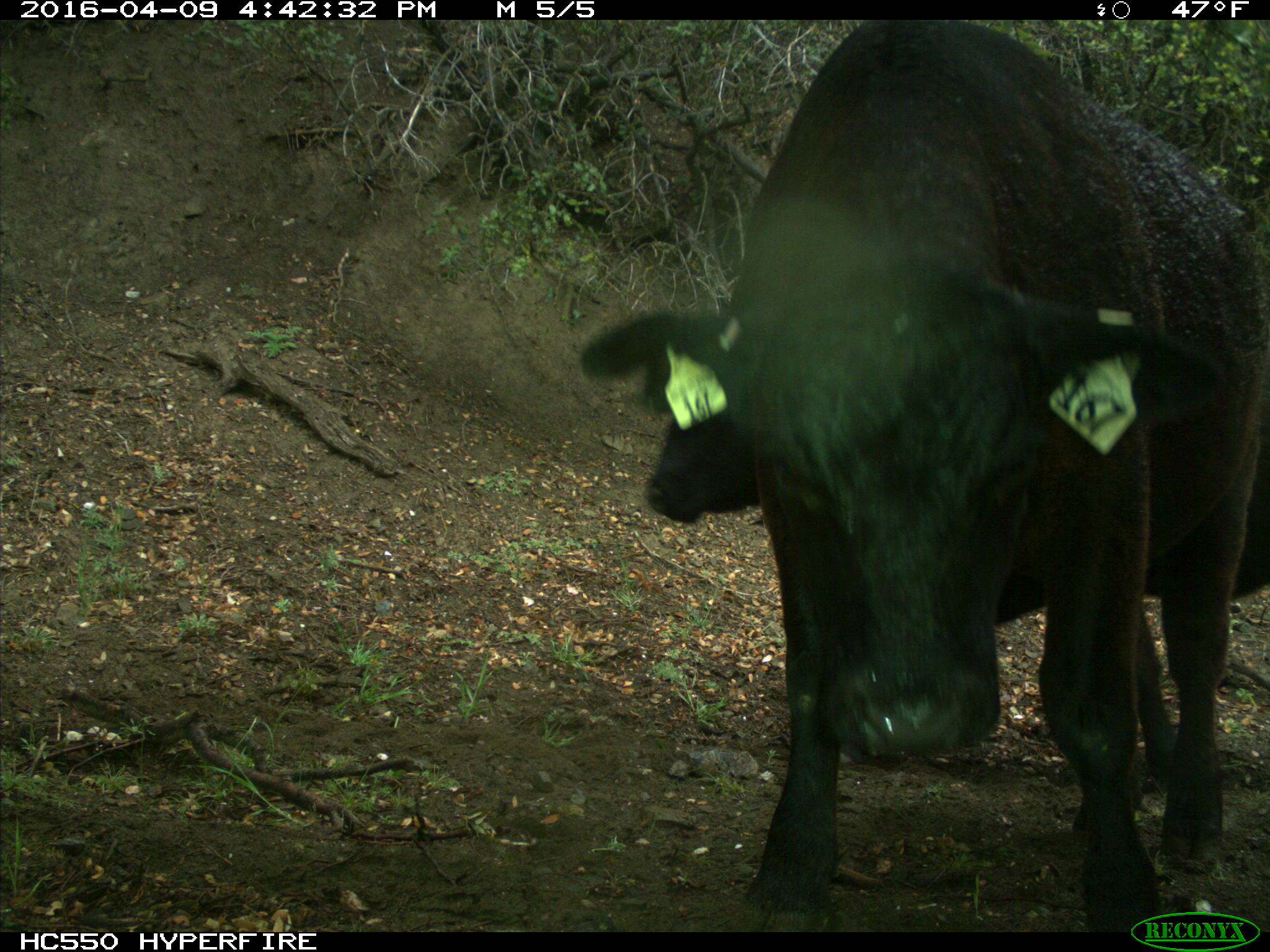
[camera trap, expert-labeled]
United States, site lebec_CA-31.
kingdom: Animalia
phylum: Chordata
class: Mammalia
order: Artiodactyla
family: Bovidae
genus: Bos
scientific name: Bos taurus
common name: domestic cow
Bos taurus (domestic cow).